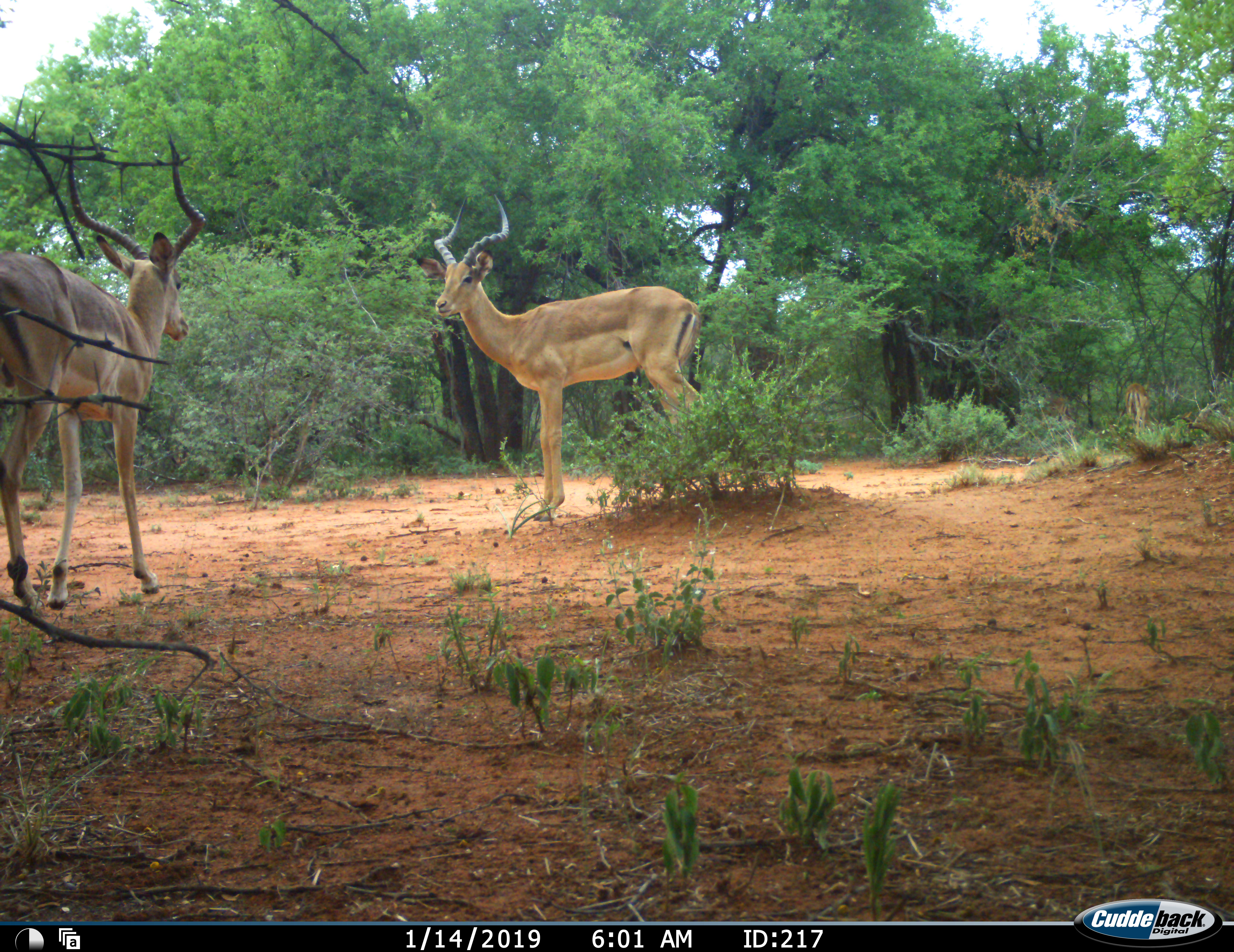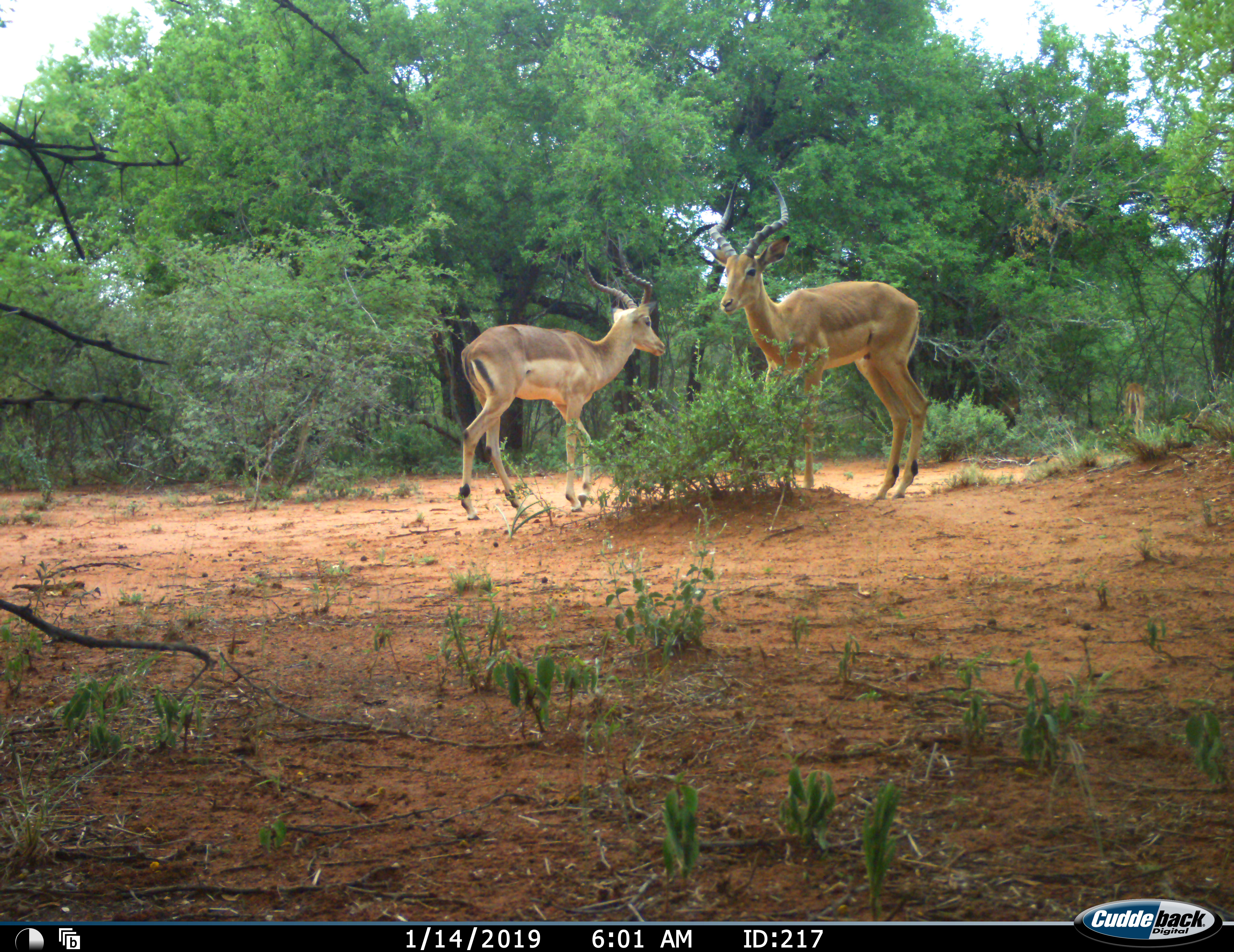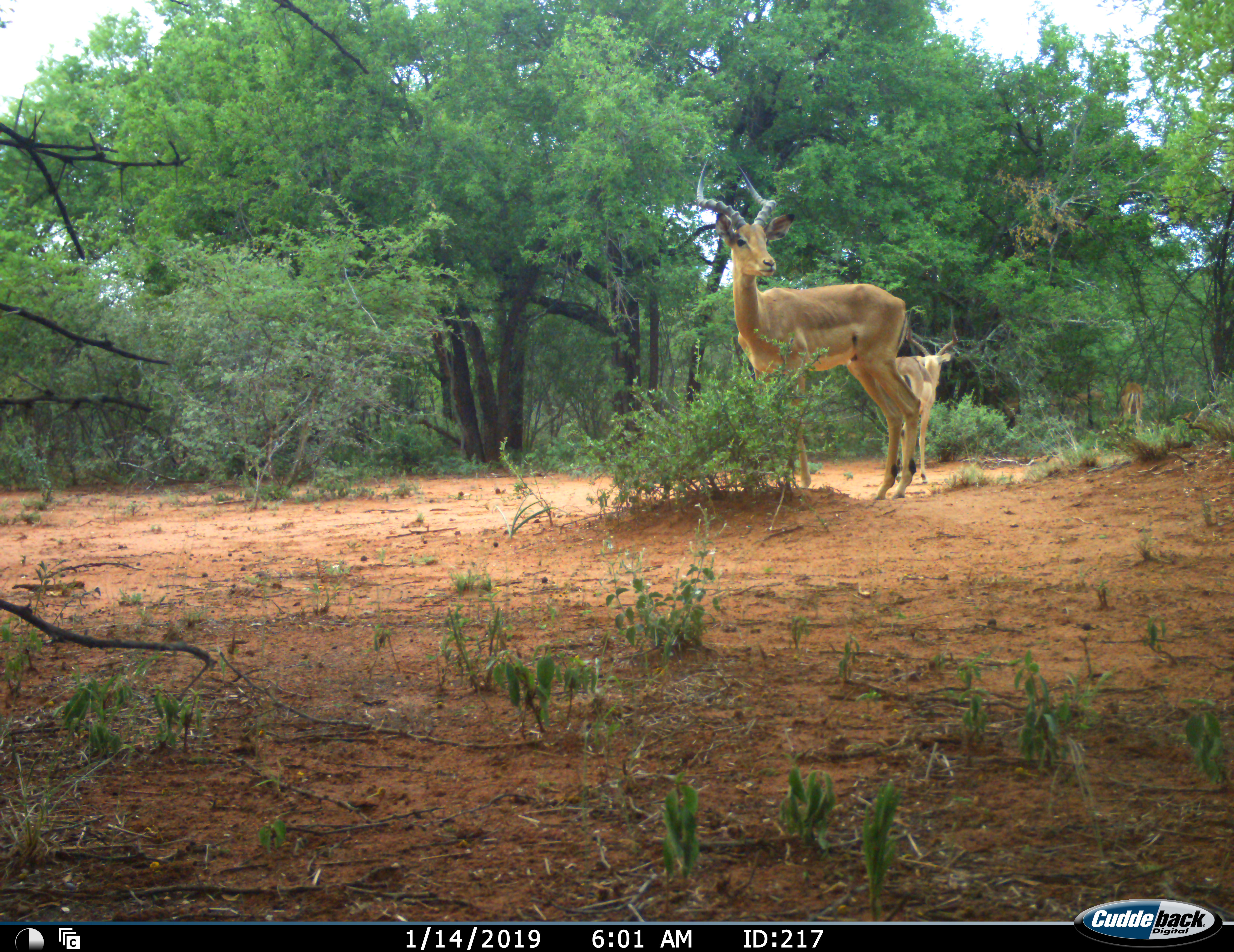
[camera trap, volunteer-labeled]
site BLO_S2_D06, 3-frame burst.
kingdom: Animalia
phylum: Chordata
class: Mammalia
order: Artiodactyla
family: Bovidae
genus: Aepyceros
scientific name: Aepyceros melampus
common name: impala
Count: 3.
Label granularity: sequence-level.